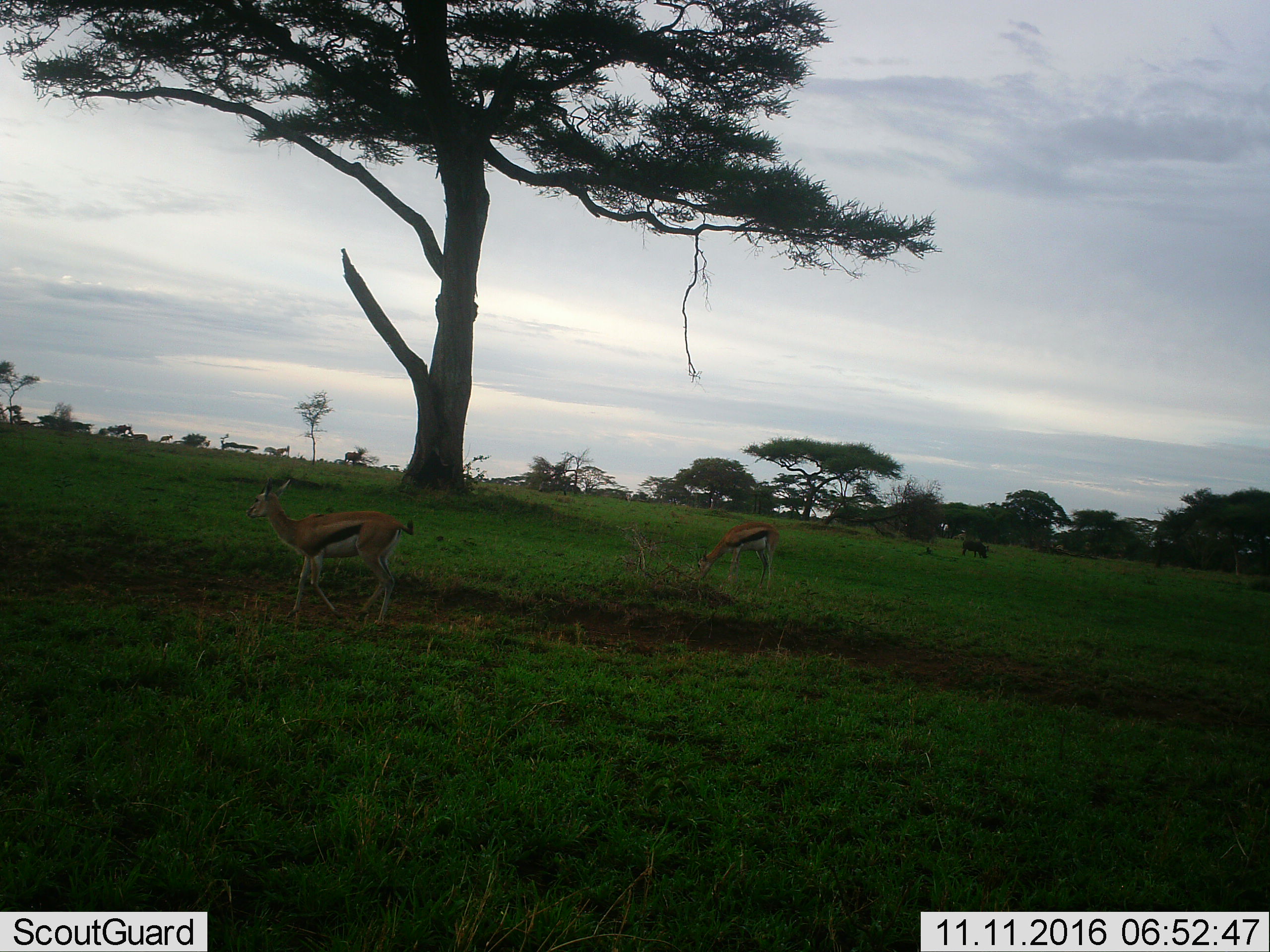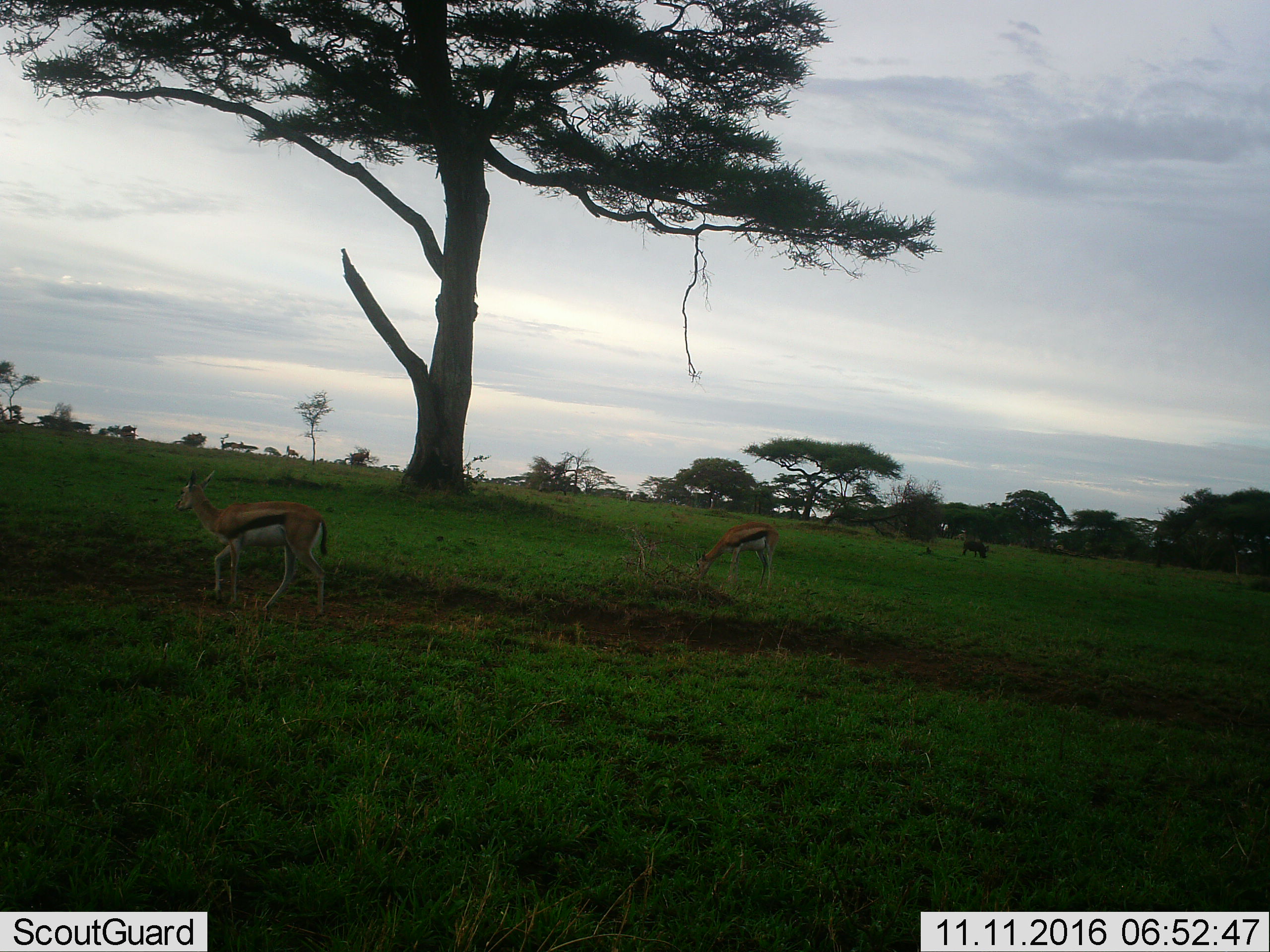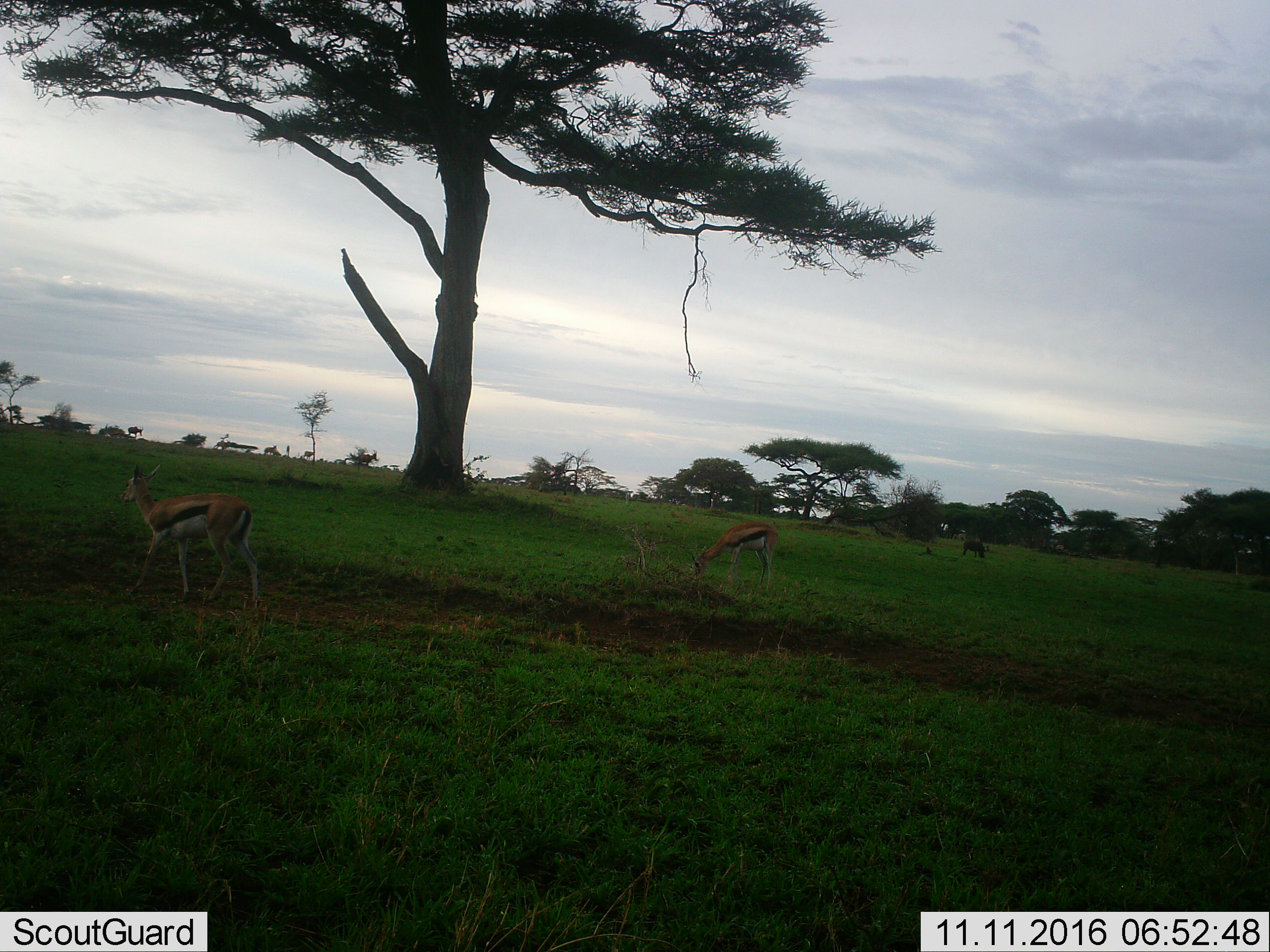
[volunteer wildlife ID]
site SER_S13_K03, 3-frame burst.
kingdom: Animalia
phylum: Chordata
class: Mammalia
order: Artiodactyla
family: Bovidae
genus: Eudorcas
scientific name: Eudorcas thomsonii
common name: thomson's gazelle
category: gazellethomsons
Gazellethomsons (thomson's gazelle) (Eudorcas thomsonii), count 2. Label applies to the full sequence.